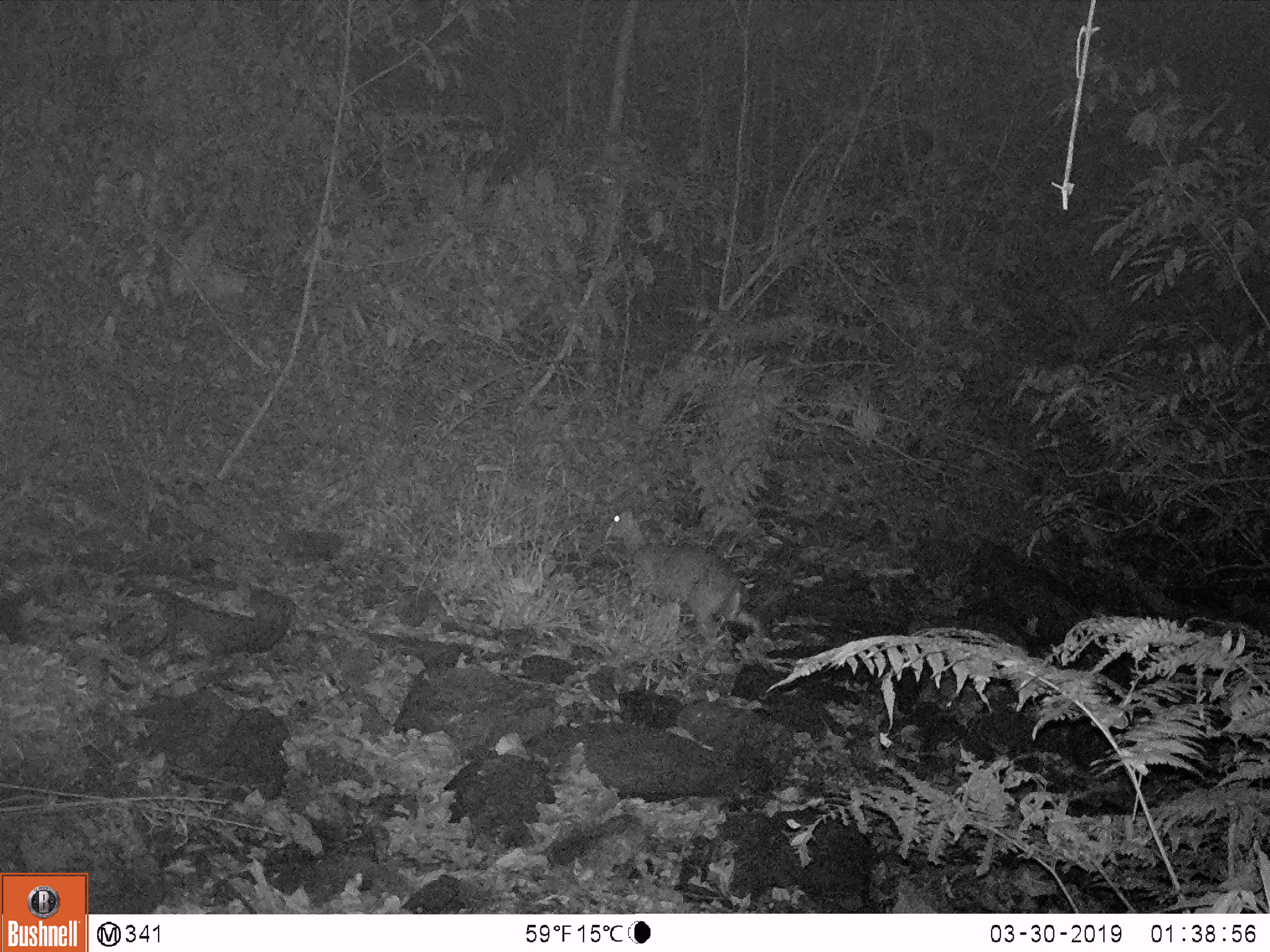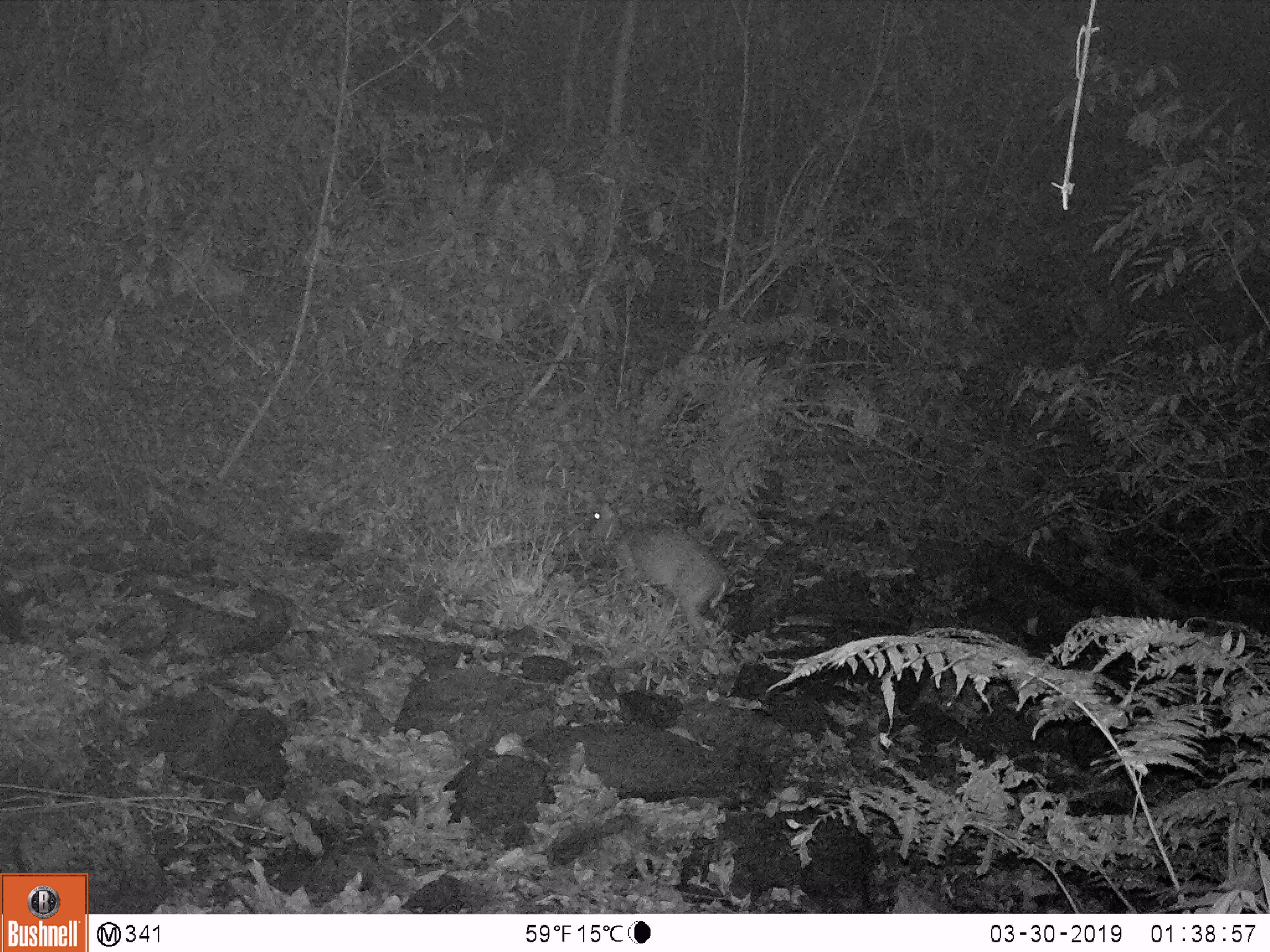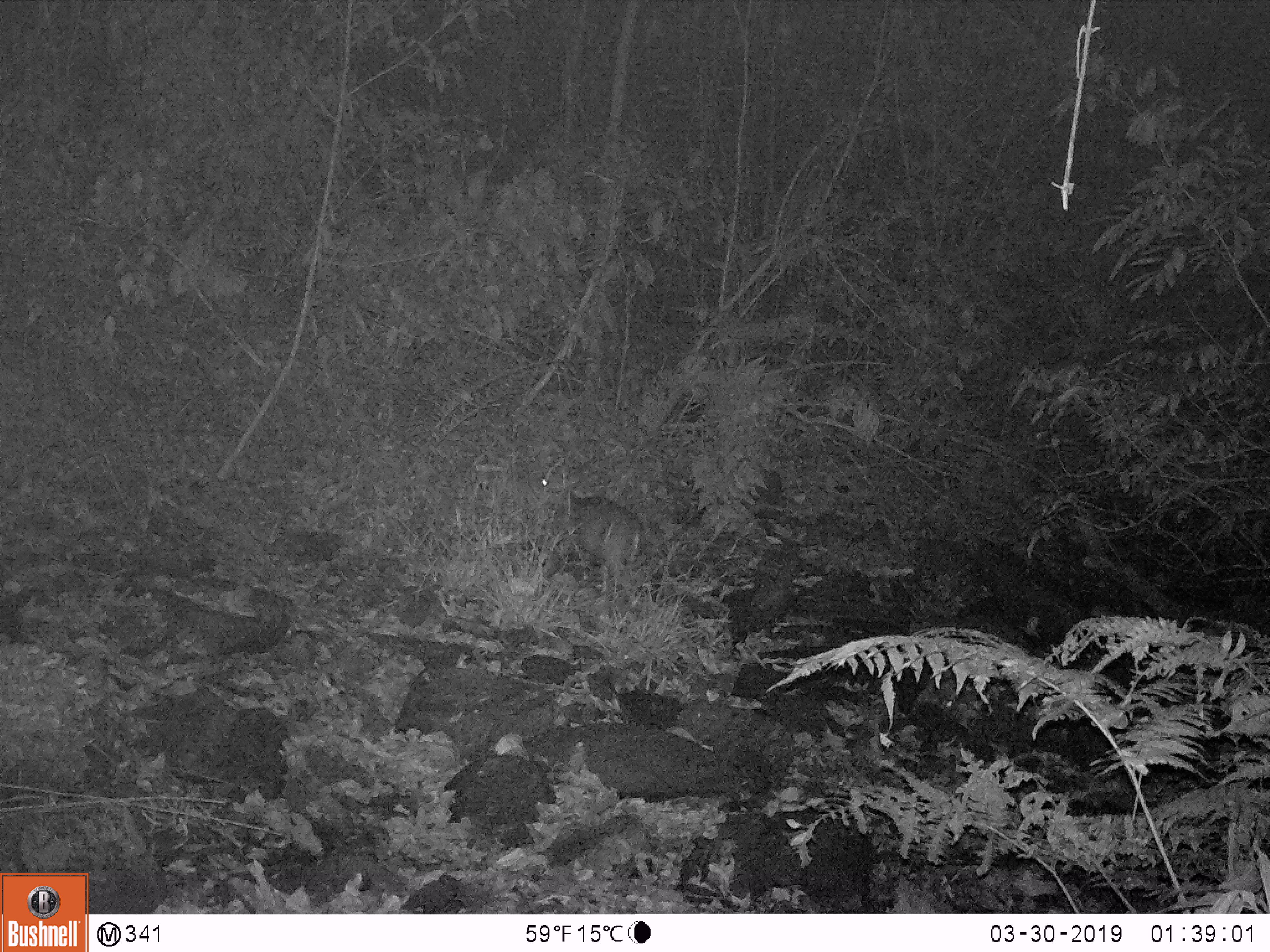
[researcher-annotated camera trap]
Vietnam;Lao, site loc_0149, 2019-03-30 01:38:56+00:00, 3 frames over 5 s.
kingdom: Animalia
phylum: Chordata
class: Mammalia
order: Artiodactyla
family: Cervidae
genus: Muntiacus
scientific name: Muntiacus rooseveltorum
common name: roosevelt's muntjac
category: roosevelts muntjac group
Roosevelts muntjac group (roosevelt's muntjac) (Muntiacus rooseveltorum). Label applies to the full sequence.